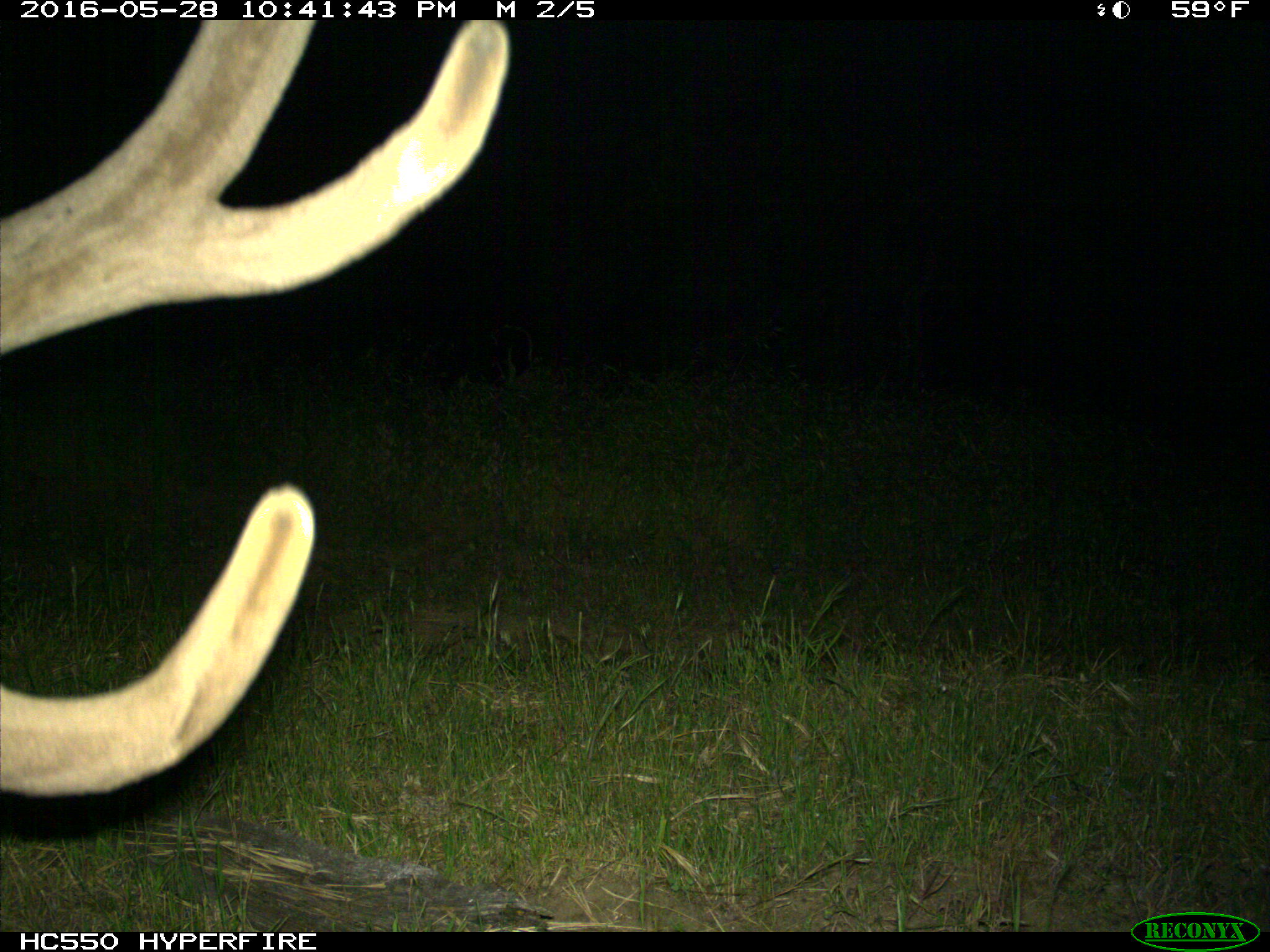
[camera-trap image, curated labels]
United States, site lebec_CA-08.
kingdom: Animalia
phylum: Chordata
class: Mammalia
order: Artiodactyla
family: Cervidae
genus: Cervus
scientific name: Cervus canadensis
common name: elk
Cervus canadensis (elk).